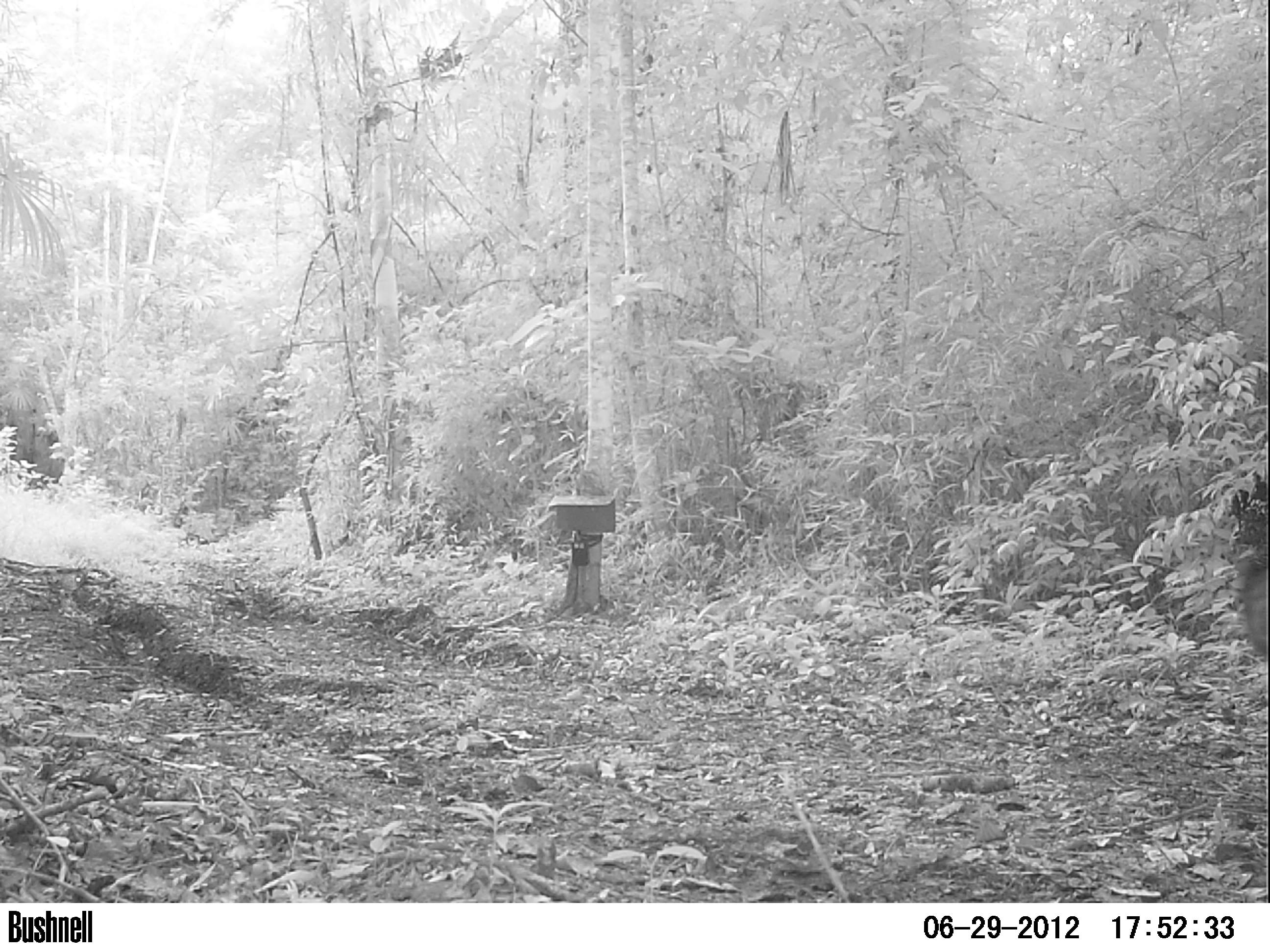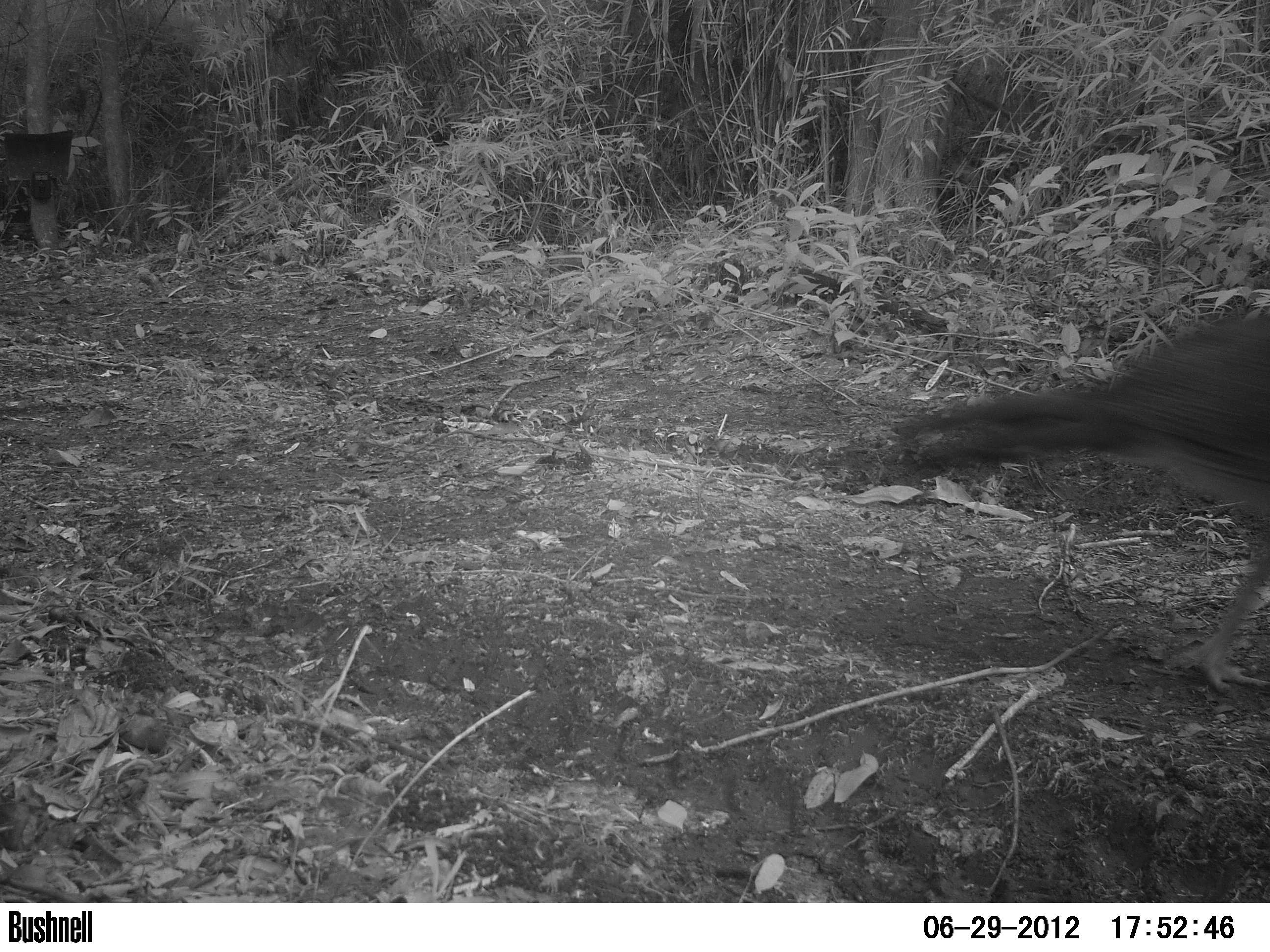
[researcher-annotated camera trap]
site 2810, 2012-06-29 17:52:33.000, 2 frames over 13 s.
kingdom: Animalia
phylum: Chordata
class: Aves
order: Galliformes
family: Phasianidae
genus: Meleagris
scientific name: Meleagris ocellata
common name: ocellated turkey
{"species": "Meleagris ocellata (ocellated turkey)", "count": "1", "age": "adult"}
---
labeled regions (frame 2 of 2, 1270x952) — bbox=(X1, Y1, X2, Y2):
meleagris ocellata: bbox=(878, 302, 1268, 696)